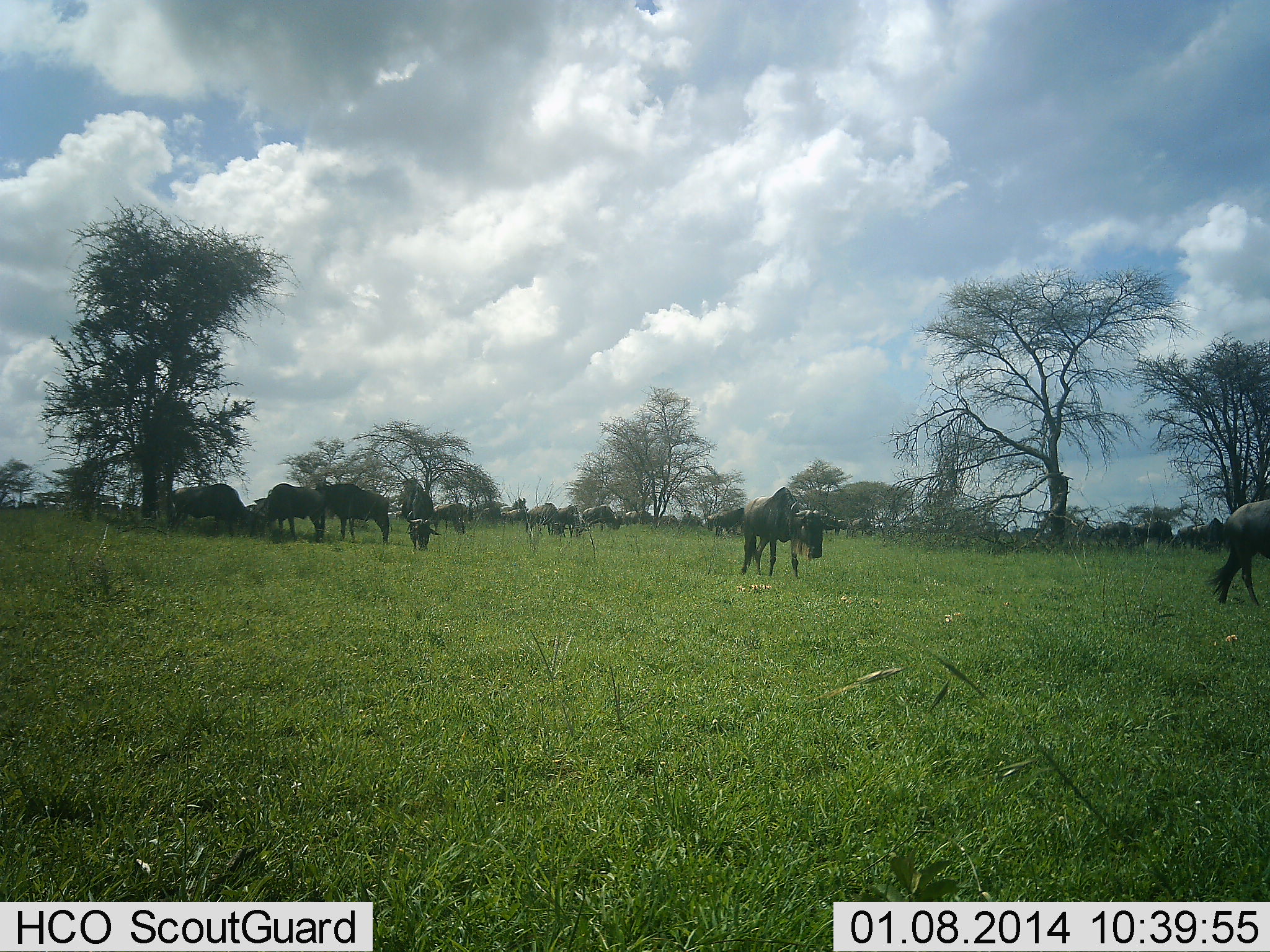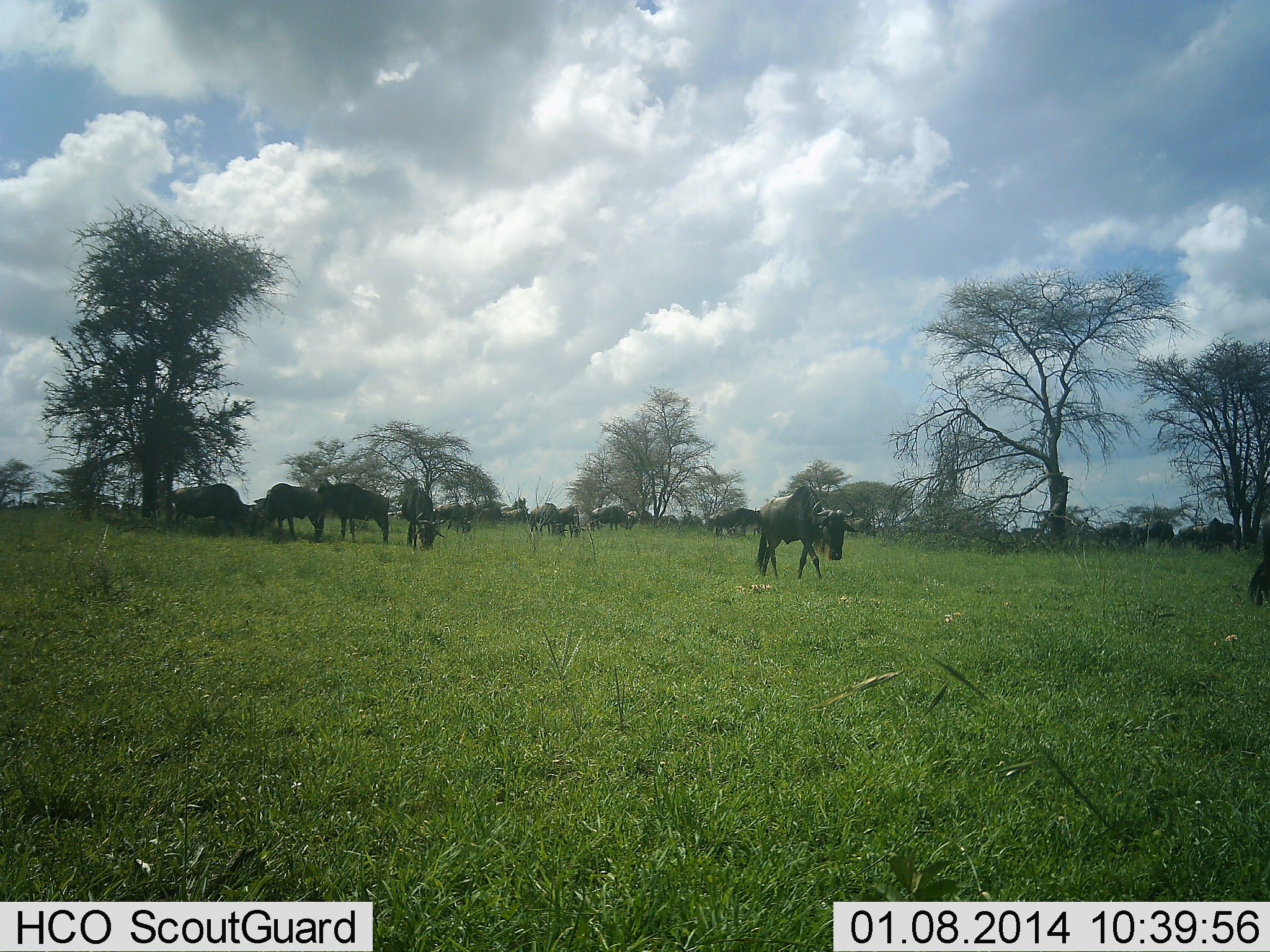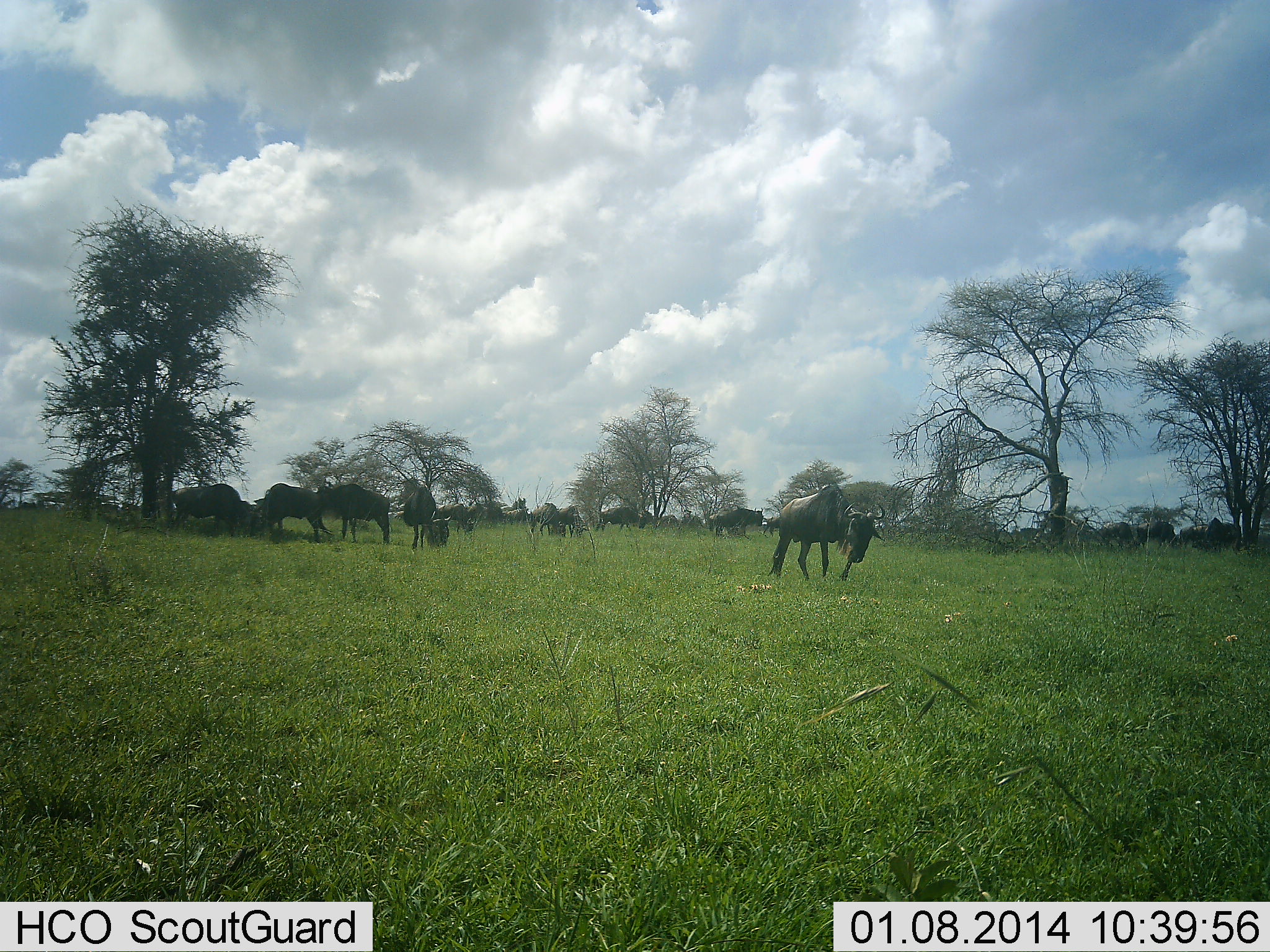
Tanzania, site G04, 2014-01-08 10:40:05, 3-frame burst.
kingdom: Animalia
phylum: Chordata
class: Mammalia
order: Artiodactyla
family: Bovidae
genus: Connochaetes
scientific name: Connochaetes taurinus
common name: blue wildebeest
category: wildebeest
Wildebeest (blue wildebeest) (Connochaetes taurinus), count 11-50. Behavior (volunteer vote fractions): standing 51%, resting 21%, moving 72%, interacting 3%. Young present (vote fraction): 5%. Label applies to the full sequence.